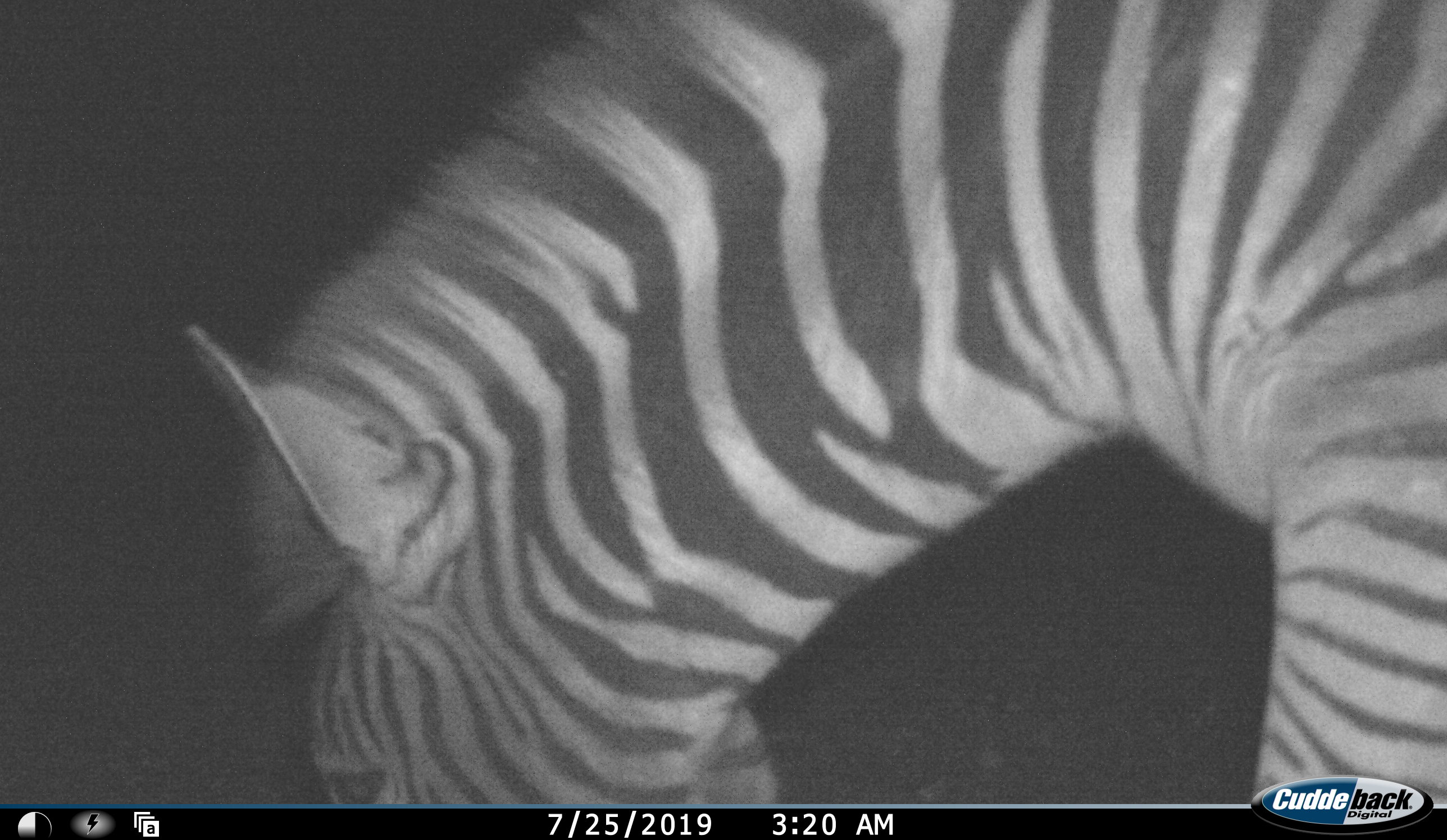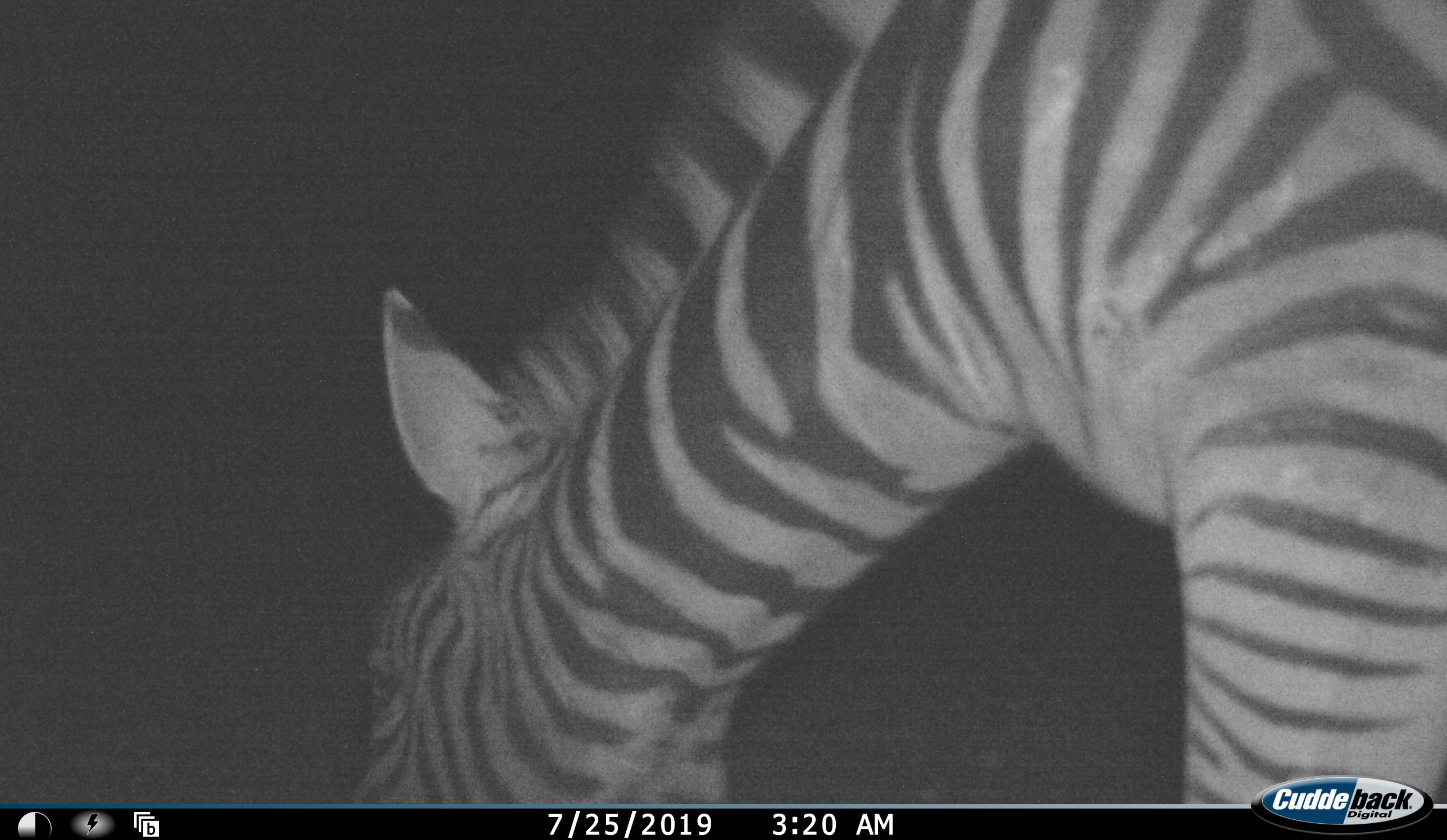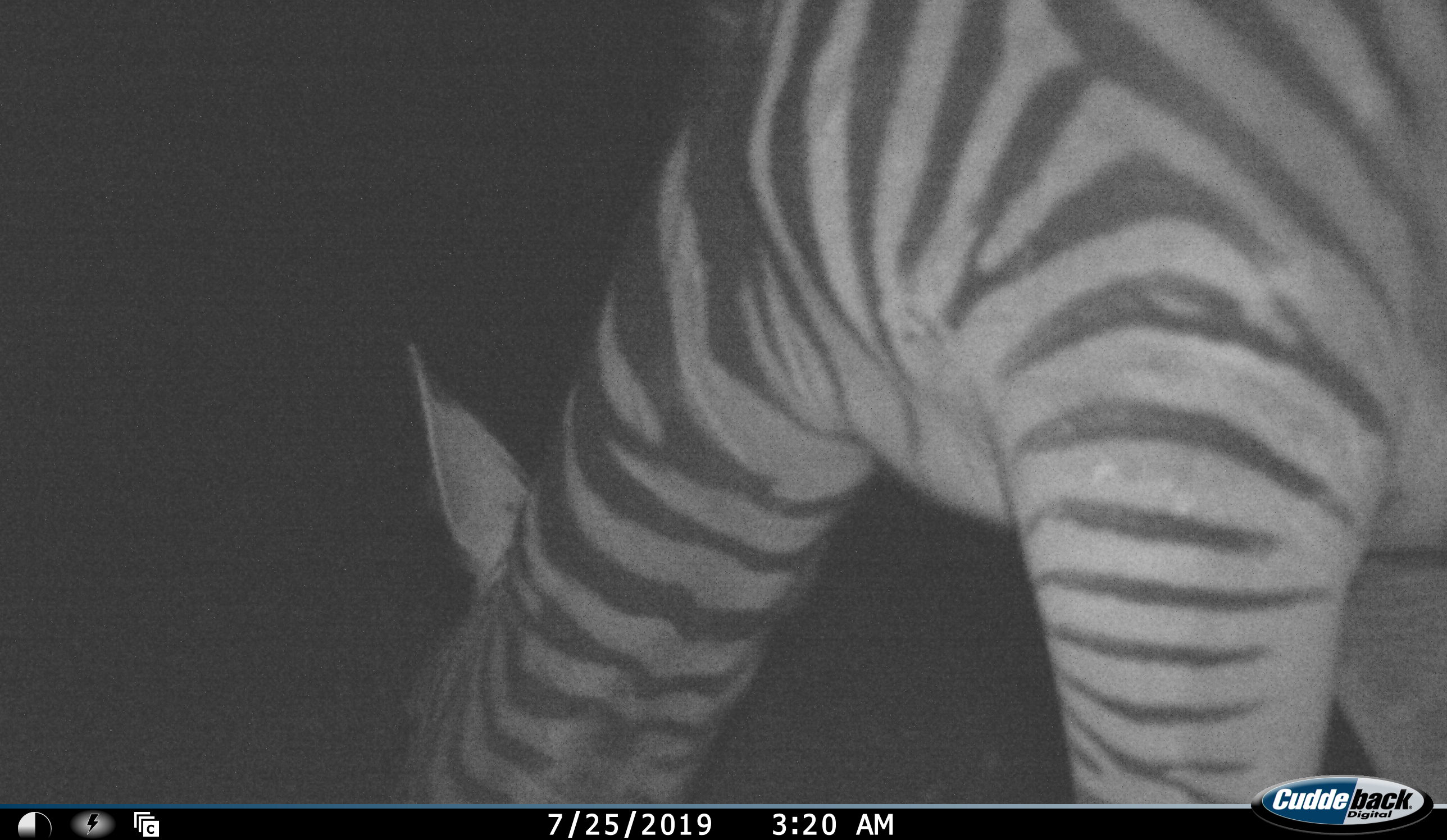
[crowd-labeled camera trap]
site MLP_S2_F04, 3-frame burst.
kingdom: Animalia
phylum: Chordata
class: Mammalia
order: Perissodactyla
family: Equidae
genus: Equus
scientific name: Equus quagga burchellii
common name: burchell's zebra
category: zebraburchells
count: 1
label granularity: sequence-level